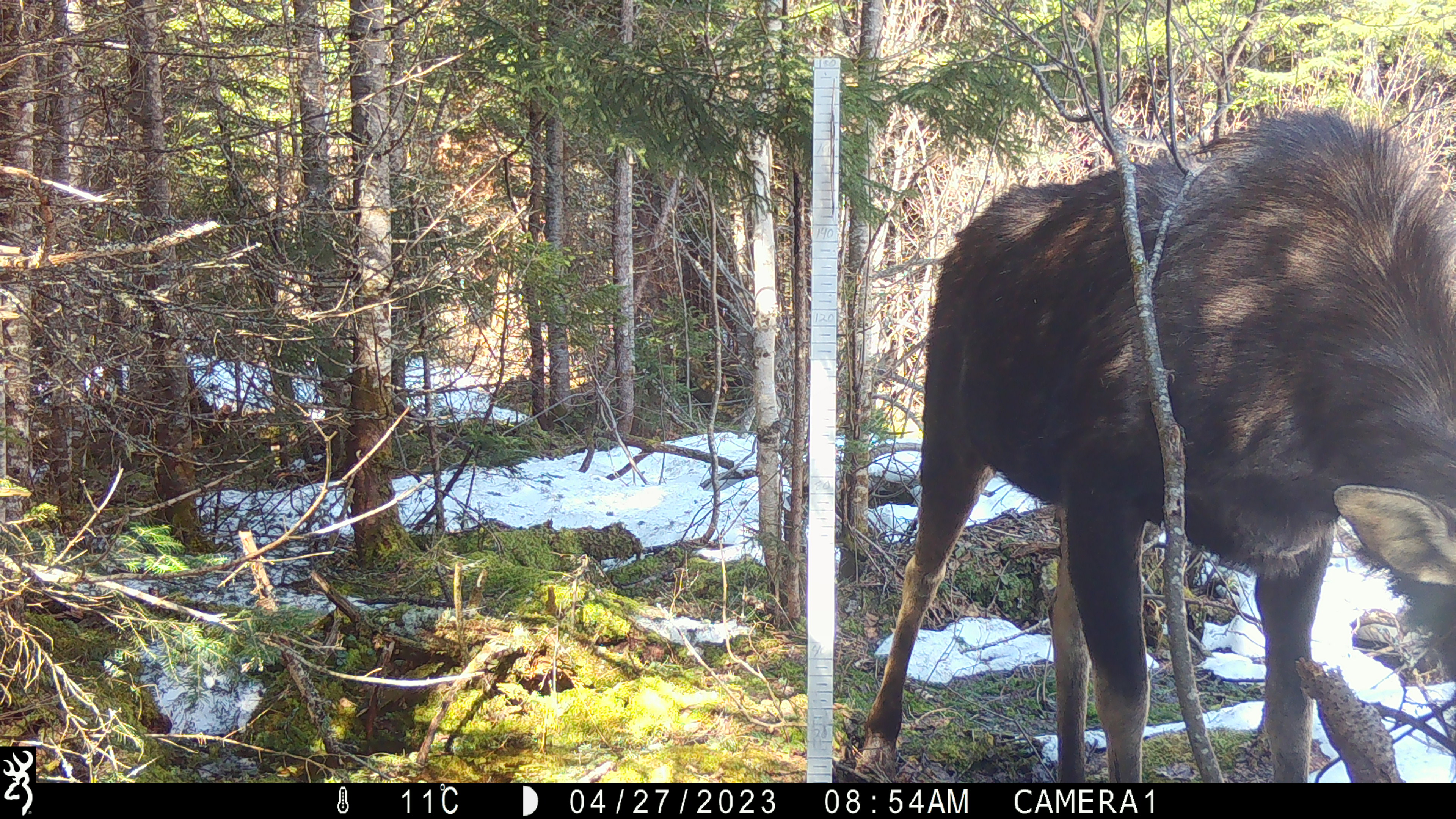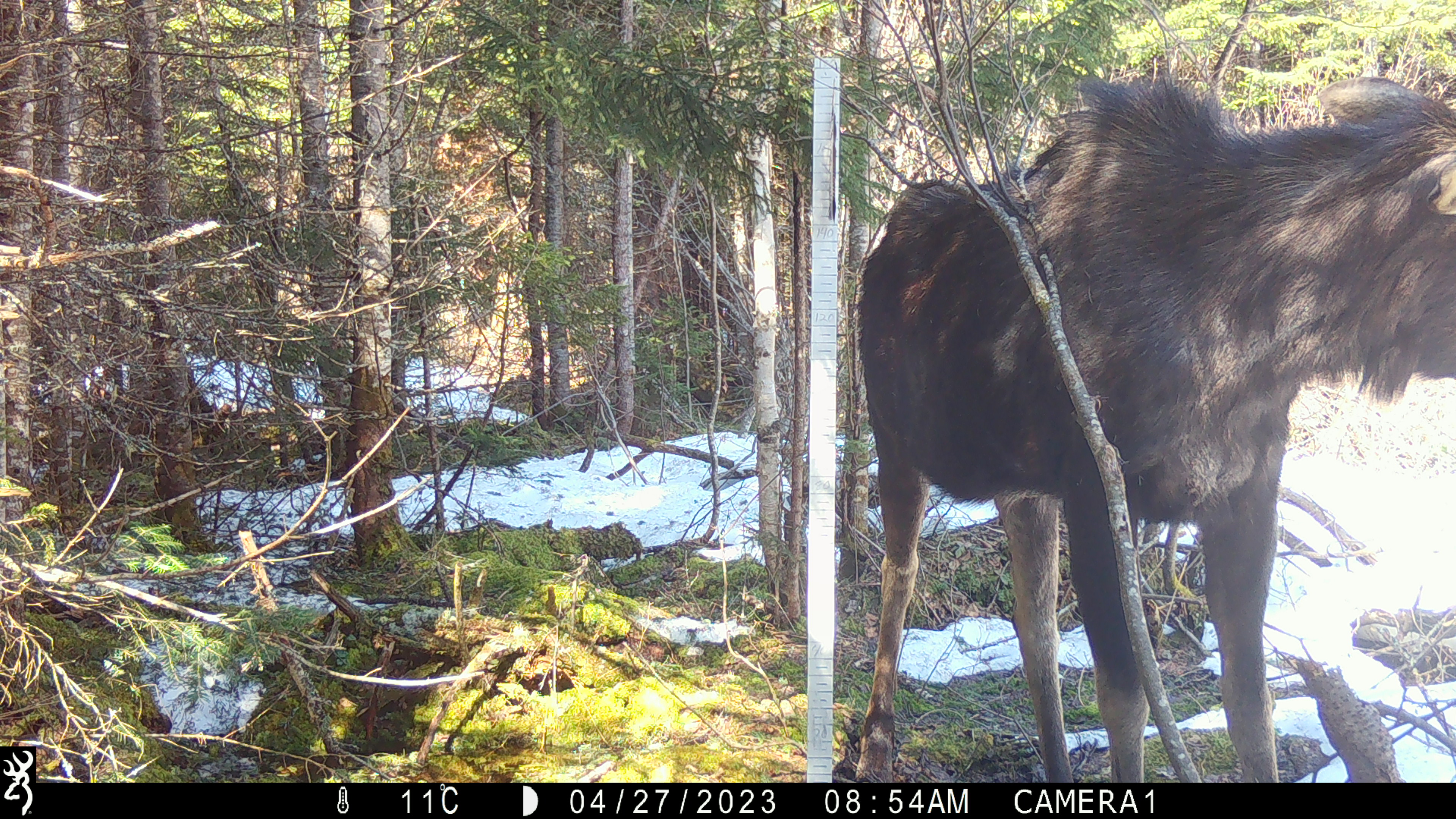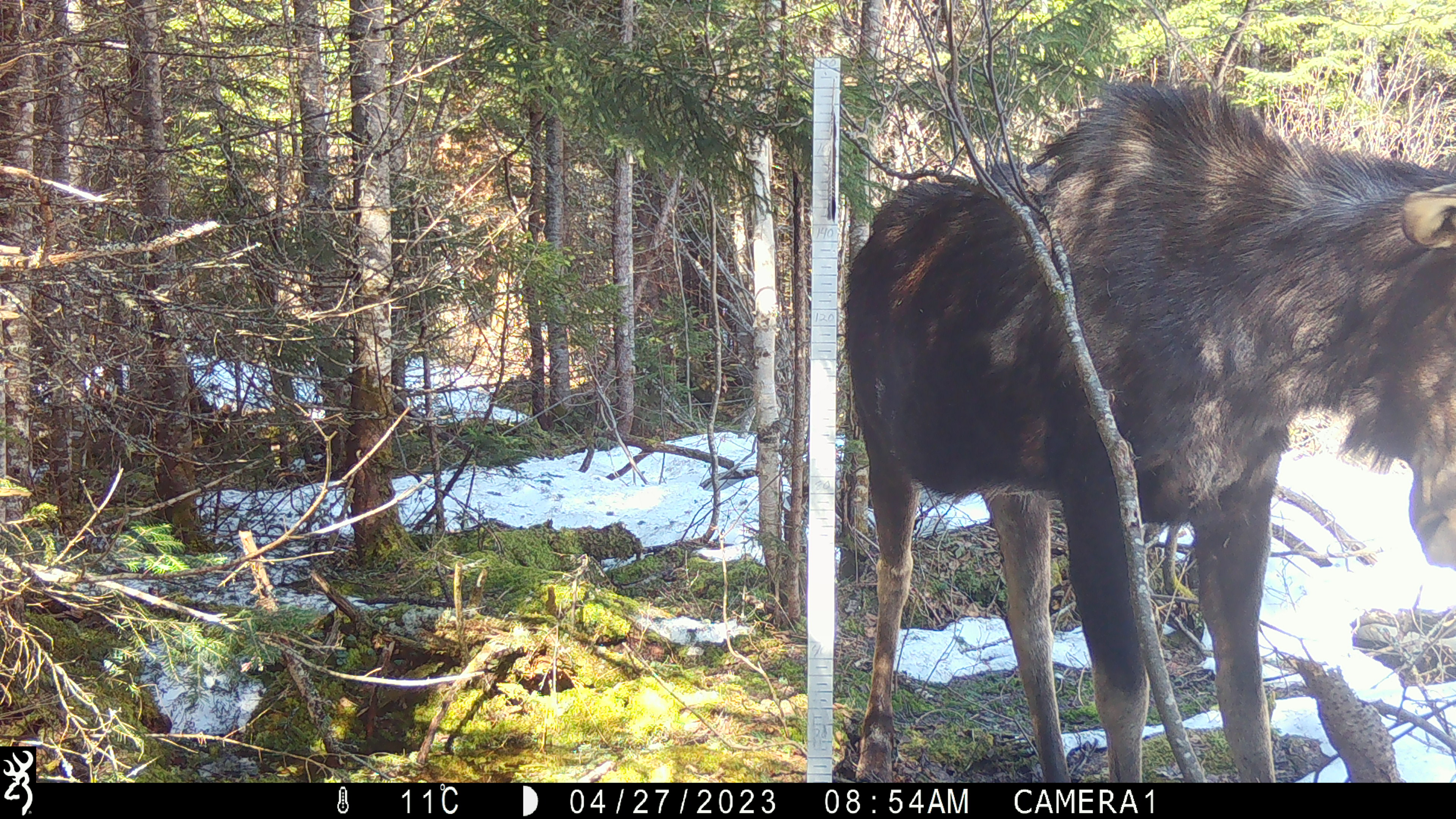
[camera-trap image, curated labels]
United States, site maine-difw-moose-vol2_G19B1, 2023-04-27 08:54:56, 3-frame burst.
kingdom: Animalia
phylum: Chordata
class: Mammalia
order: Artiodactyla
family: Cervidae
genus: Alces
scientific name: Alces alces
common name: moose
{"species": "moose (Alces alces)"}